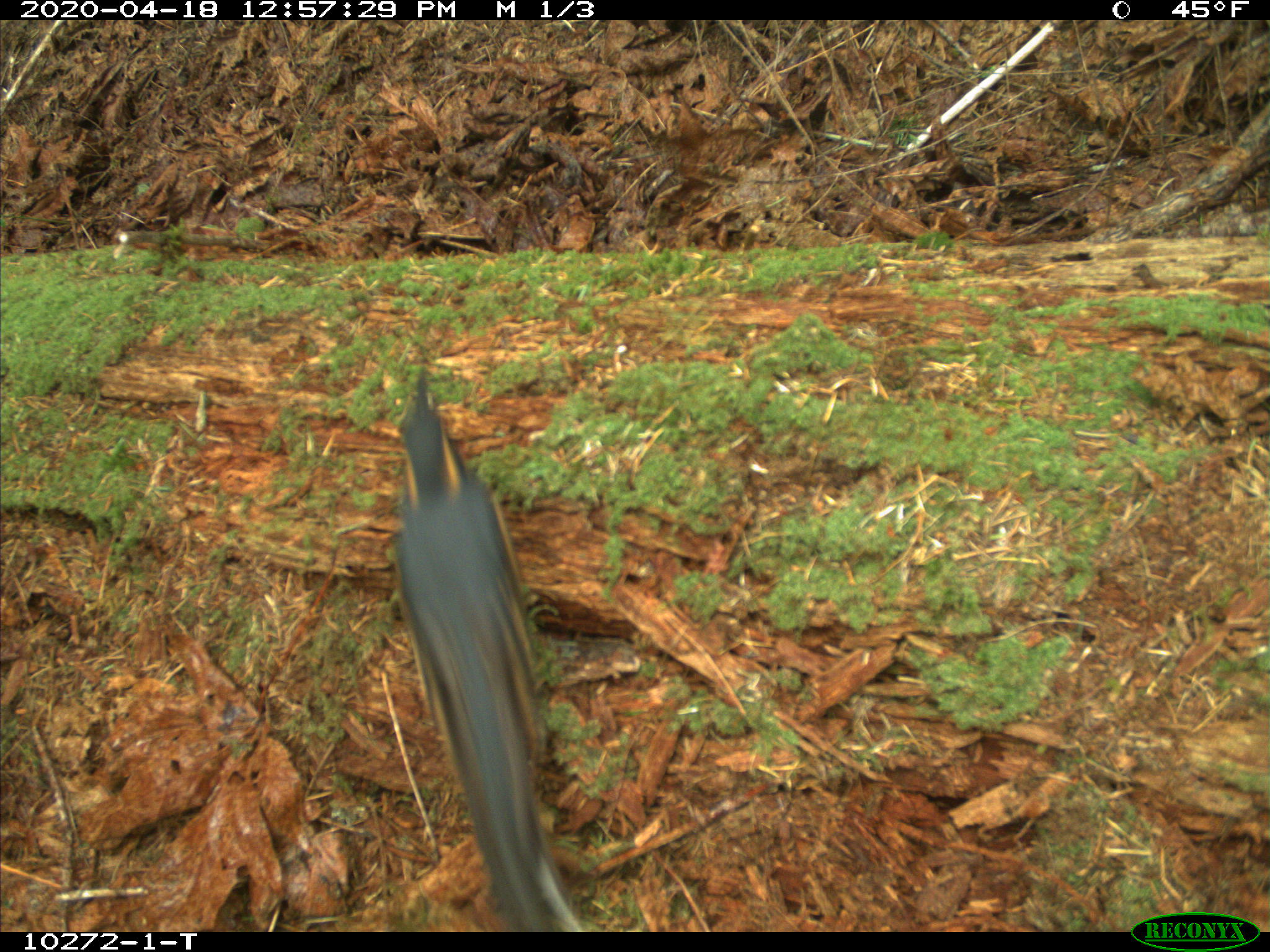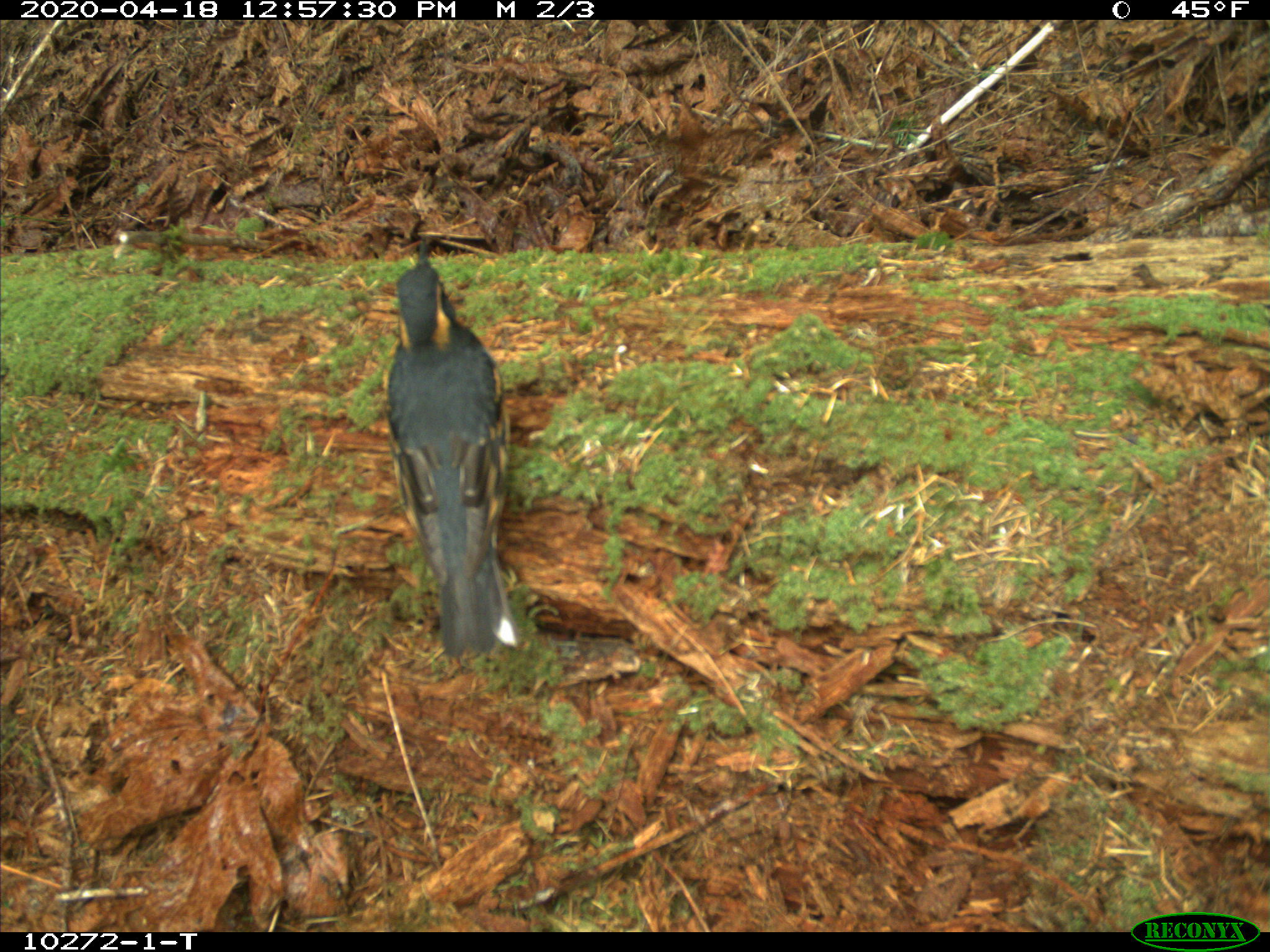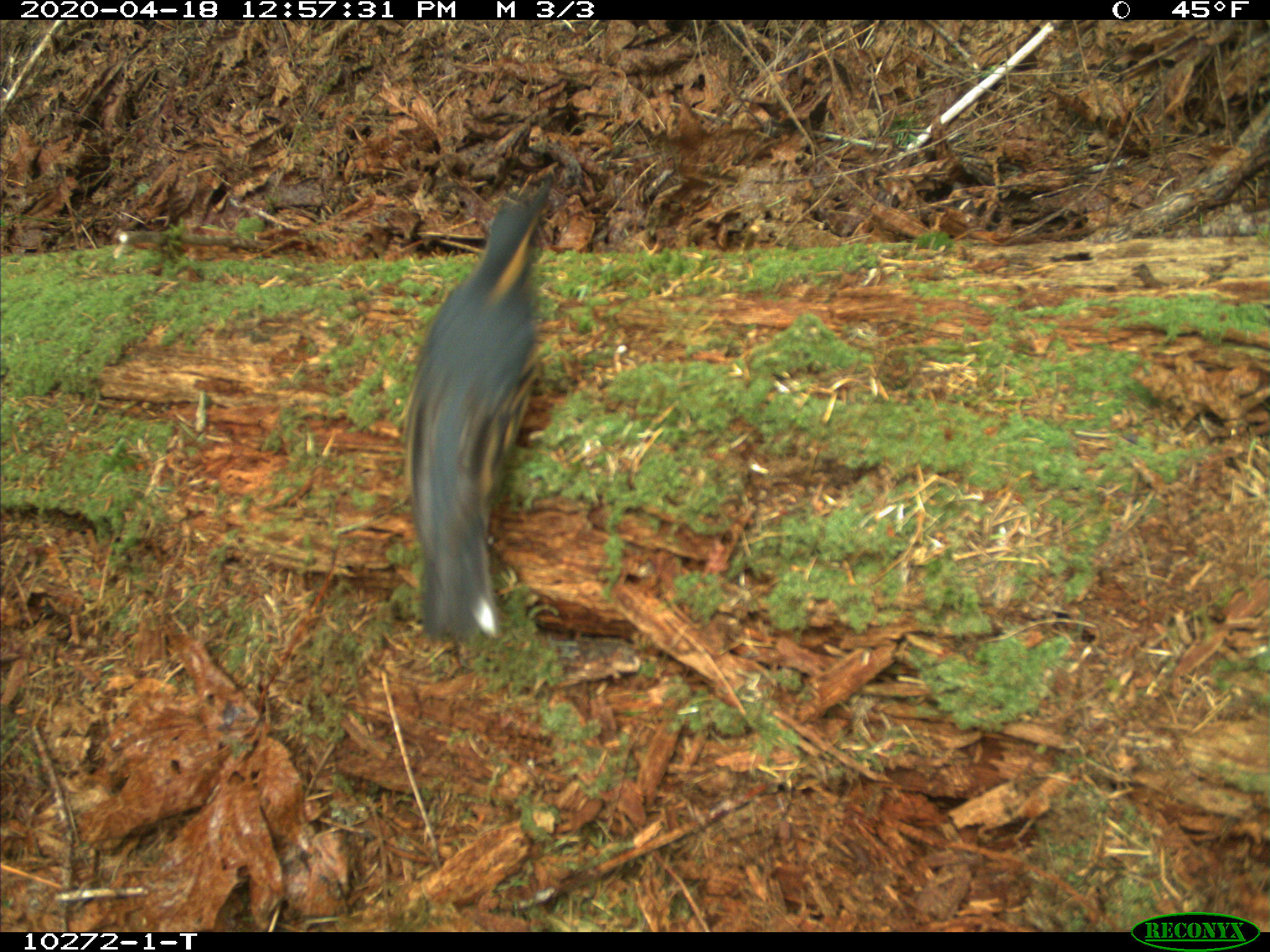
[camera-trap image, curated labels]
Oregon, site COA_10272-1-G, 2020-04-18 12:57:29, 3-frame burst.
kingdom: Animalia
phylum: Chordata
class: Aves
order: Passeriformes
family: Turdidae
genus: Ixoreus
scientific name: Ixoreus naevius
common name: varied thrush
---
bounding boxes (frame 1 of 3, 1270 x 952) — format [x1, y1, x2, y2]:
varied thrush: [396, 381, 570, 927]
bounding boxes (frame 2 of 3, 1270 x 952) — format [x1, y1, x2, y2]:
varied thrush: [379, 240, 515, 656]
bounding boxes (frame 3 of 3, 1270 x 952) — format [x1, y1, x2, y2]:
varied thrush: [415, 179, 555, 630]